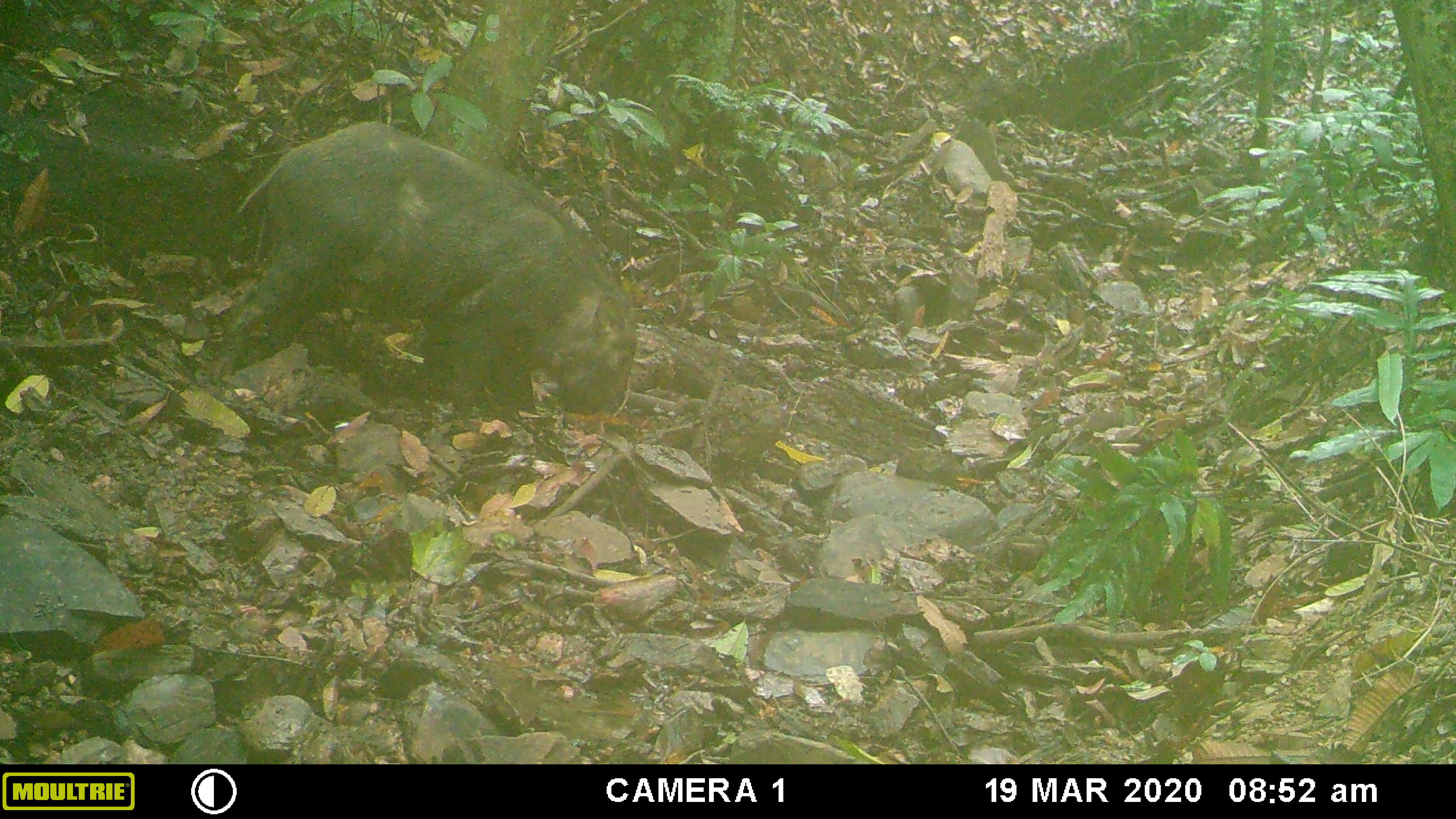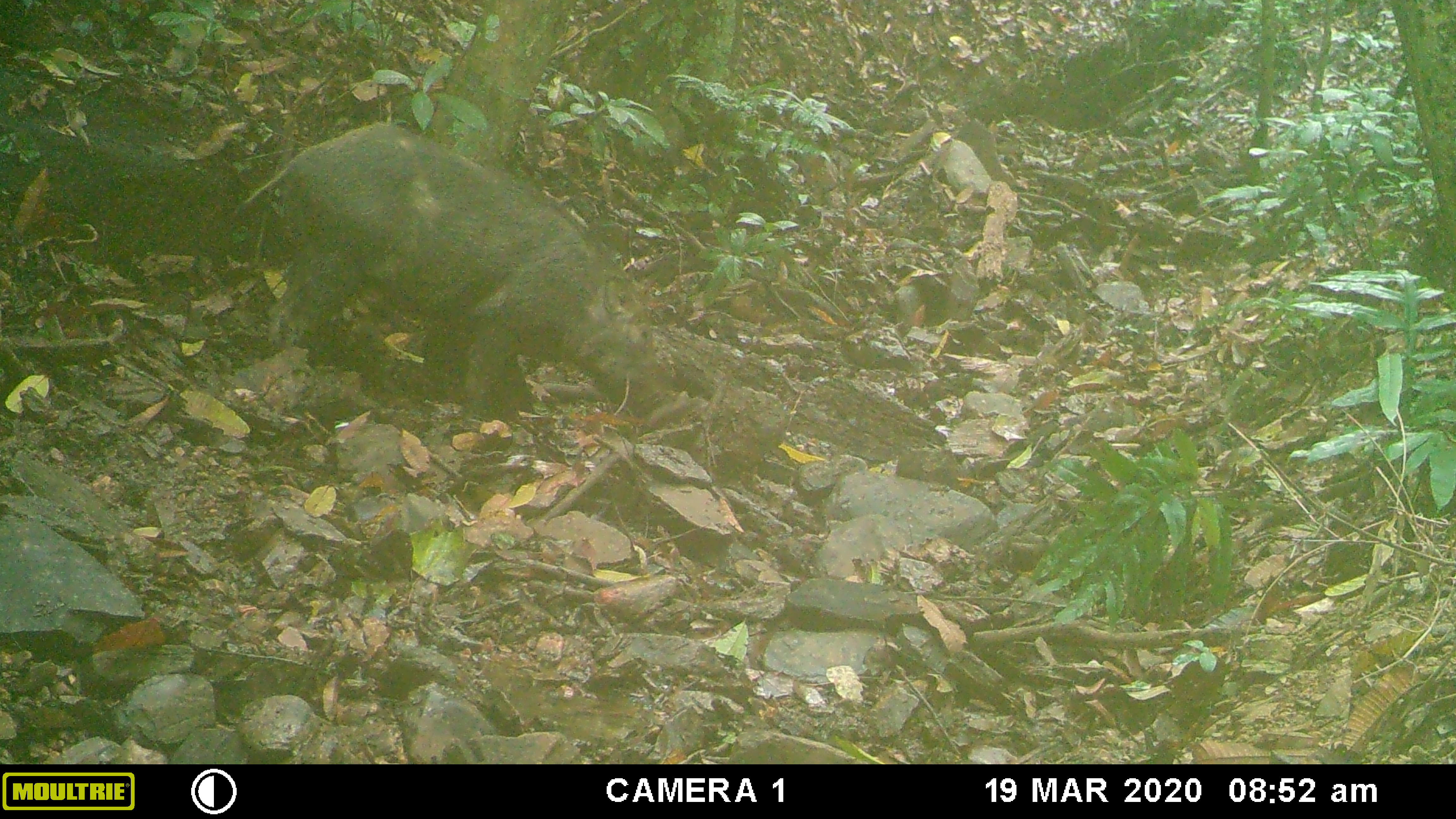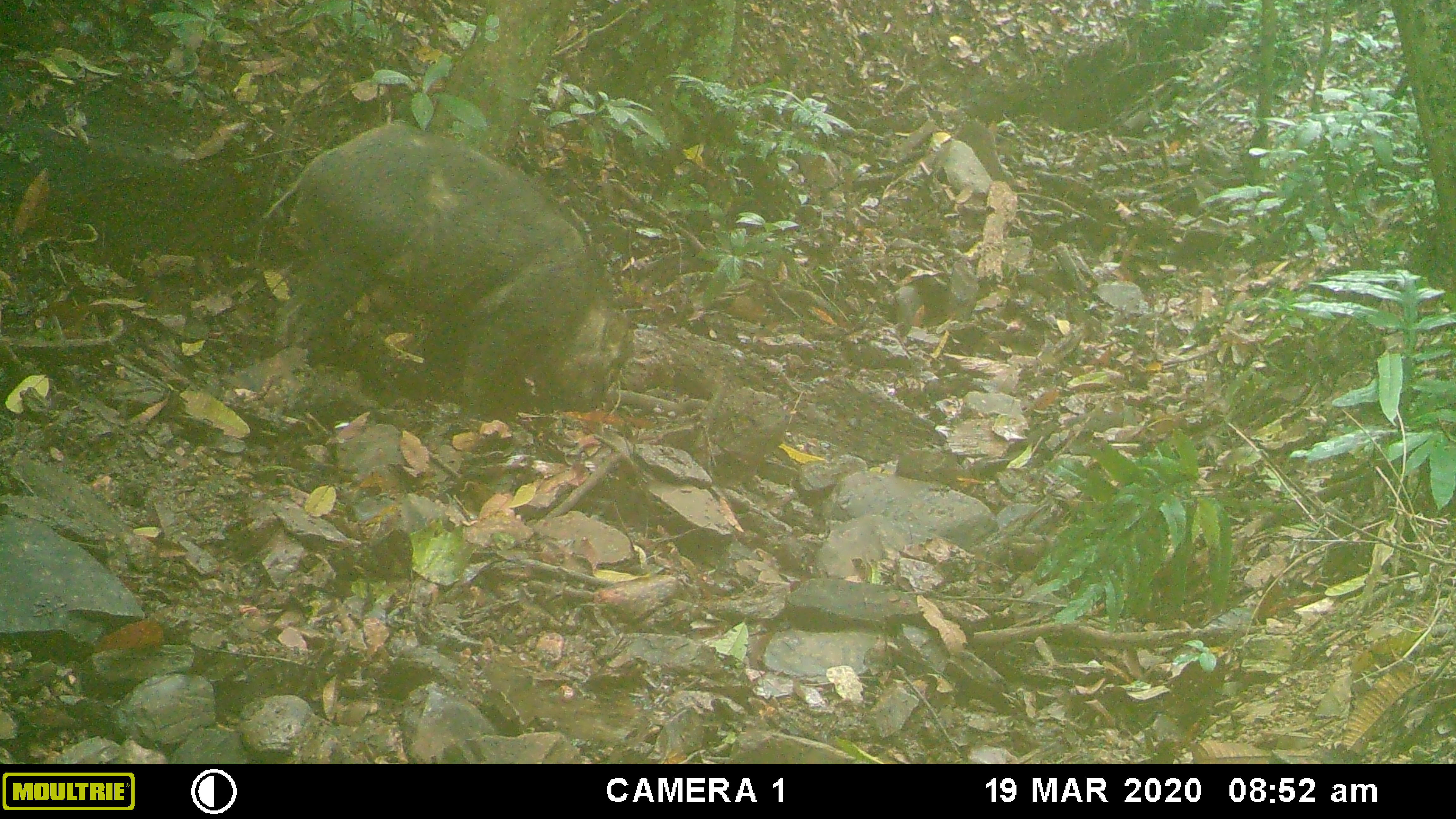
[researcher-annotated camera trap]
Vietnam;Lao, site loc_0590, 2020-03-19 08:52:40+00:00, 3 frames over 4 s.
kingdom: Animalia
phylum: Chordata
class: Mammalia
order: Artiodactyla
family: Suidae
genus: Sus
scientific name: Sus scrofa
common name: eurasian wild pig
Eurasian wild pig (Sus scrofa). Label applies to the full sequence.